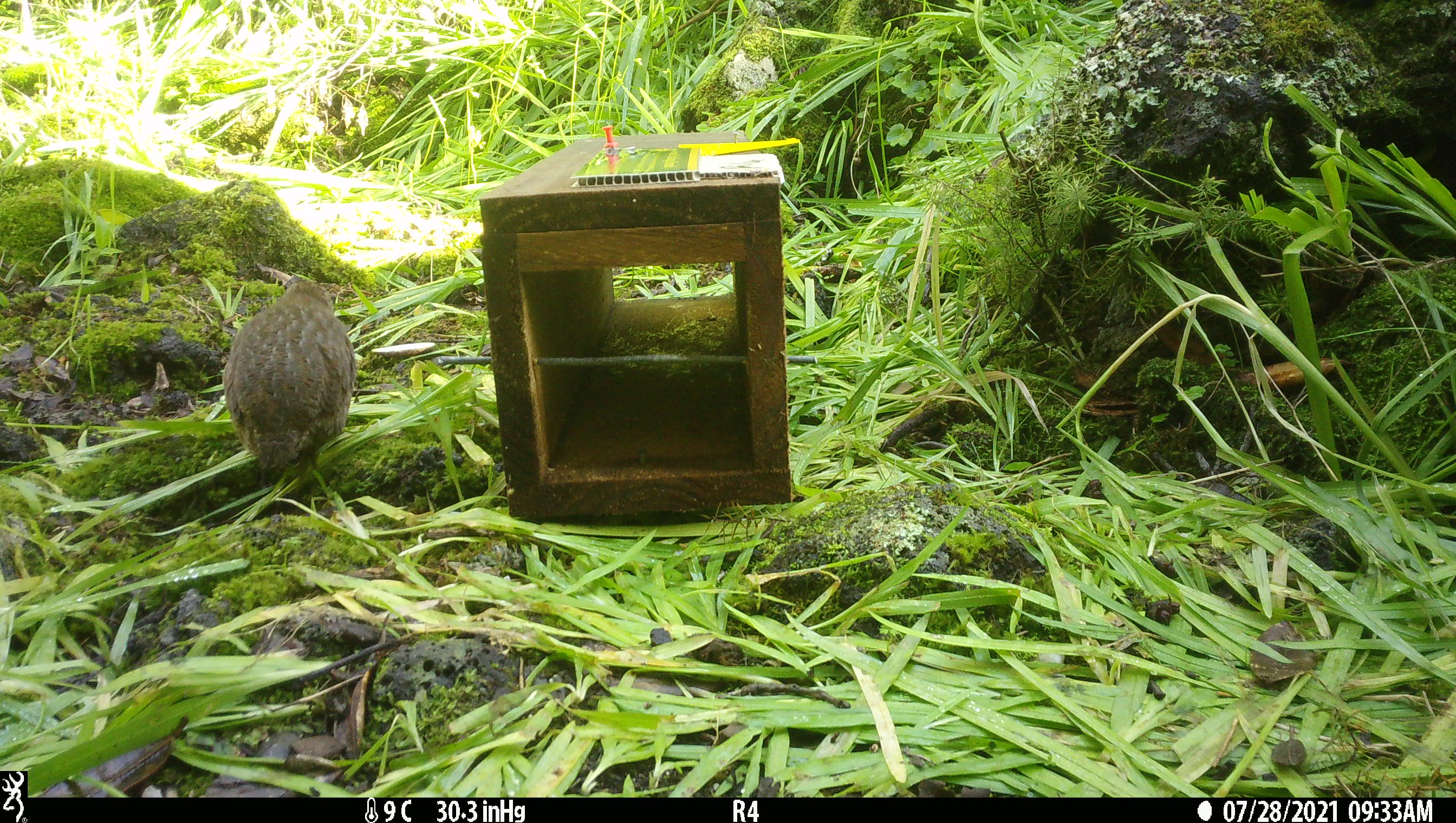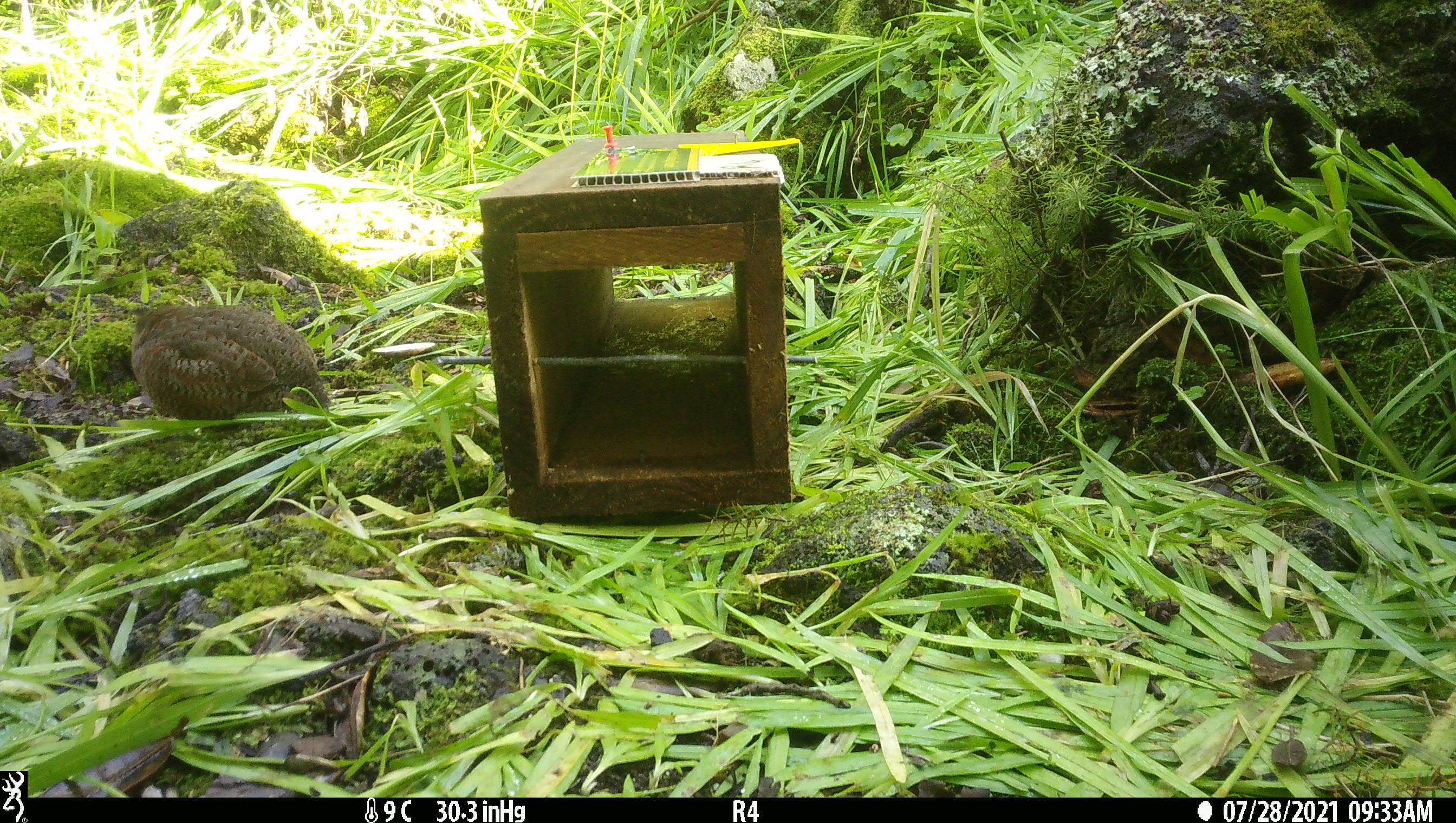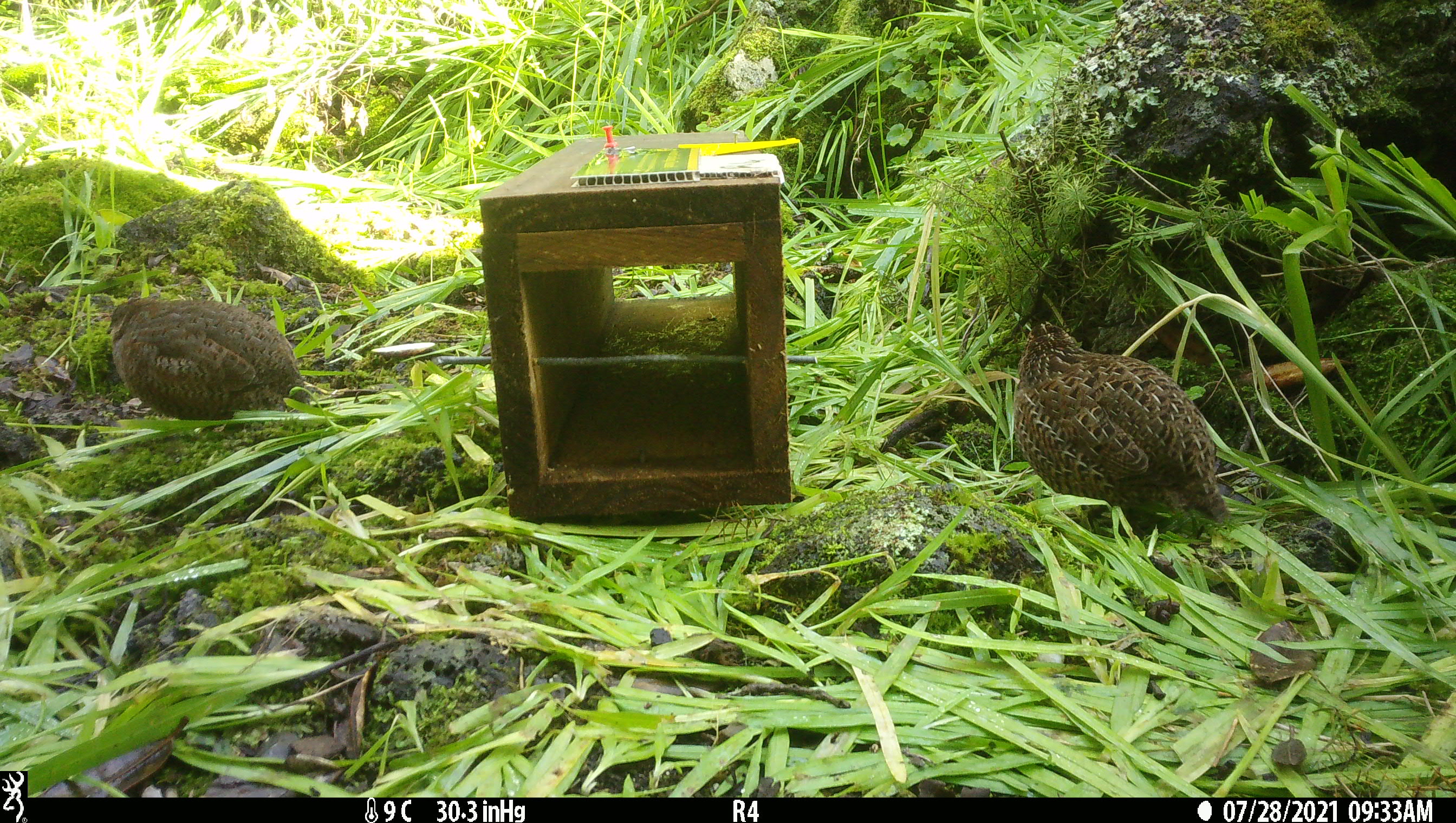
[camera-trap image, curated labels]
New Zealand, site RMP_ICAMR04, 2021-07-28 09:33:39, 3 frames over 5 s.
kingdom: Animalia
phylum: Chordata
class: Aves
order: Galliformes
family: Phasianidae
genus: Synoicus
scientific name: Synoicus ypsilophorus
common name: brown quail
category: quail brown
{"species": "quail brown (brown quail) (Synoicus ypsilophorus)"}